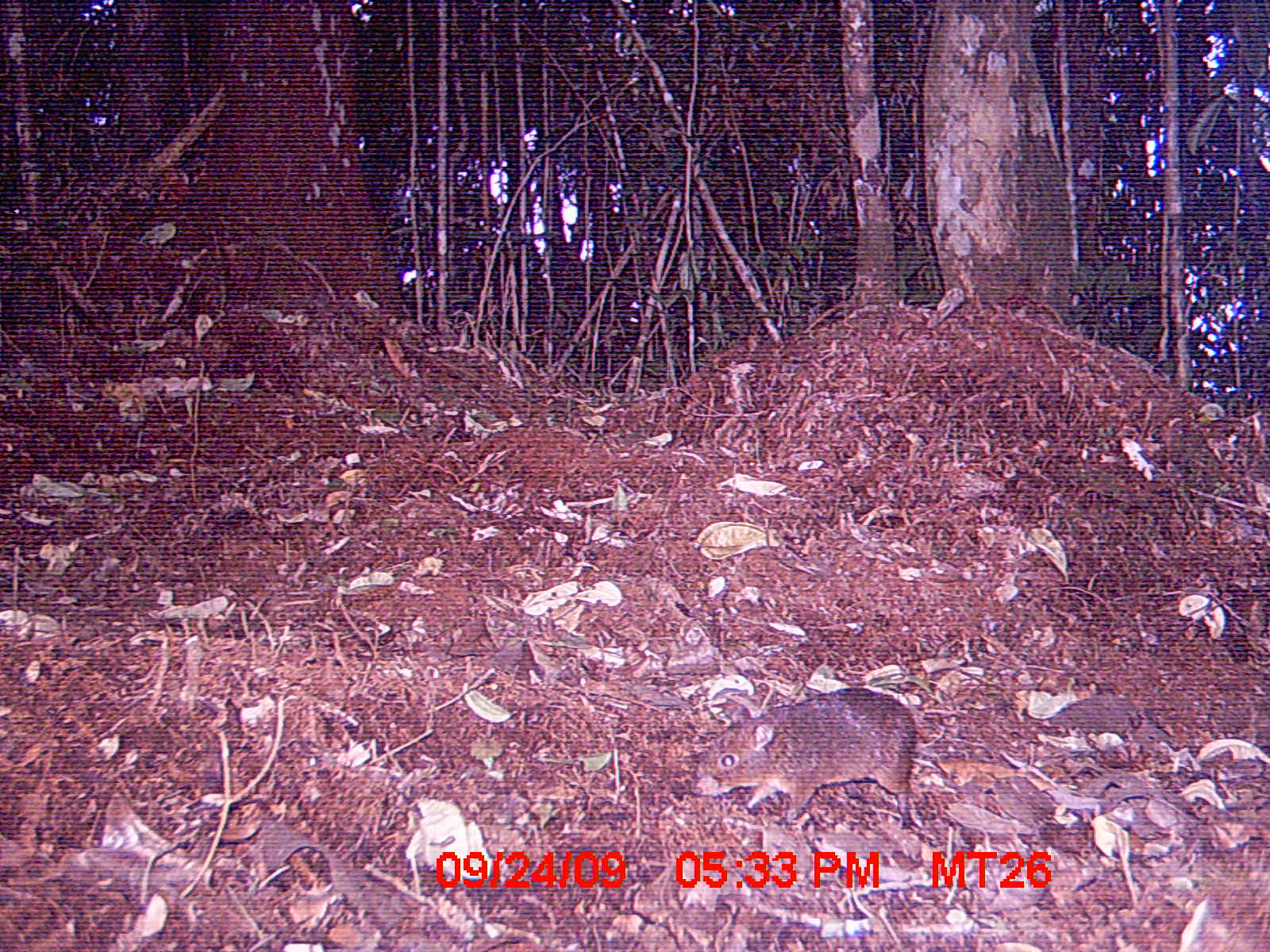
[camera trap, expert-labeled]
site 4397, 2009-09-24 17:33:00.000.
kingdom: Animalia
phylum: Chordata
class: Mammalia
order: Rodentia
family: Nesomyidae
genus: Nesomys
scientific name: Nesomys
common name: nesomys rodents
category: nesomys sp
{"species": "nesomys sp (nesomys rodents) (Nesomys)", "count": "1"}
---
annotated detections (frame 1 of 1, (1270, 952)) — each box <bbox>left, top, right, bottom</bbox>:
nesomys sp: <bbox>688, 685, 922, 831</bbox>